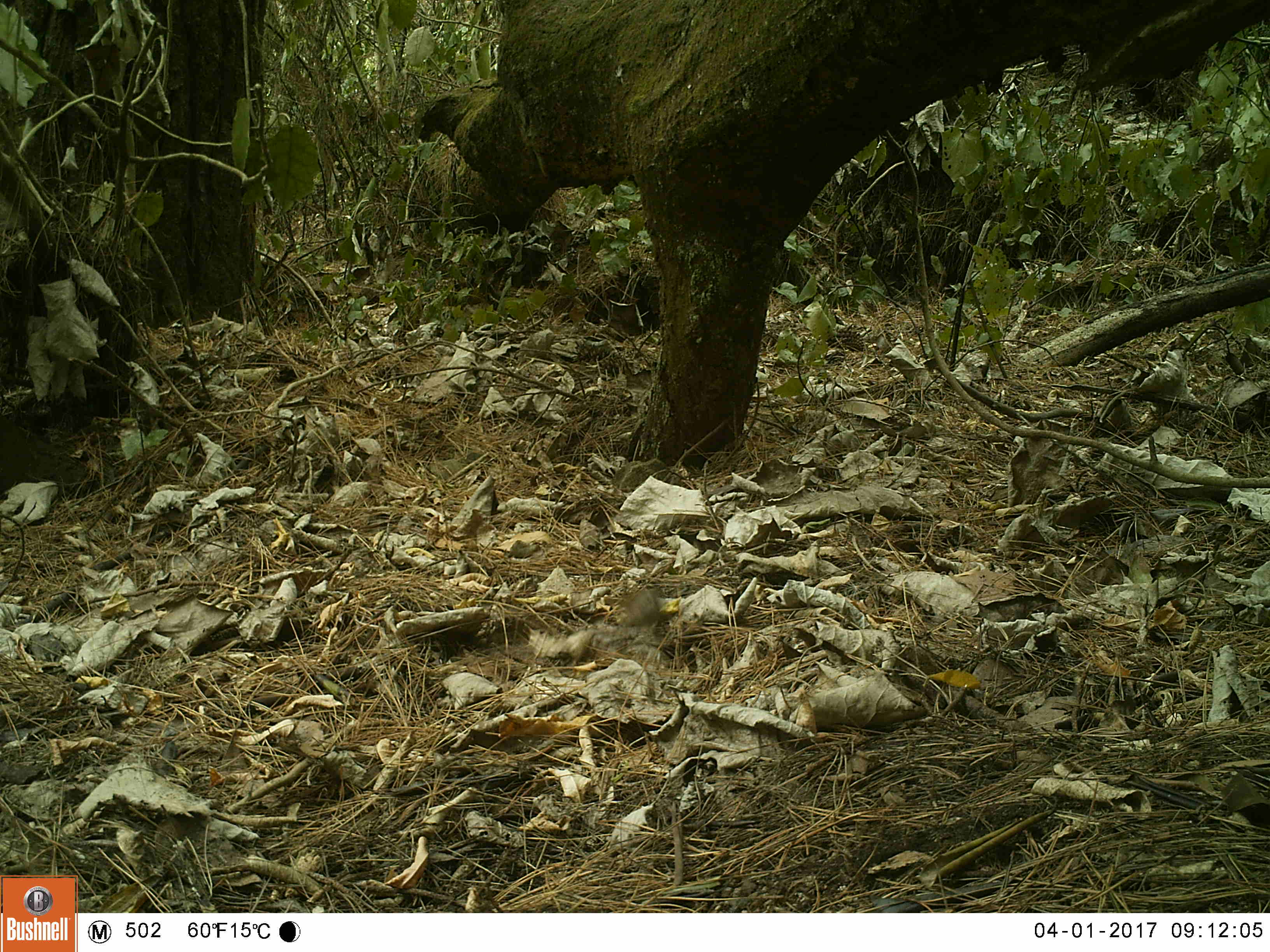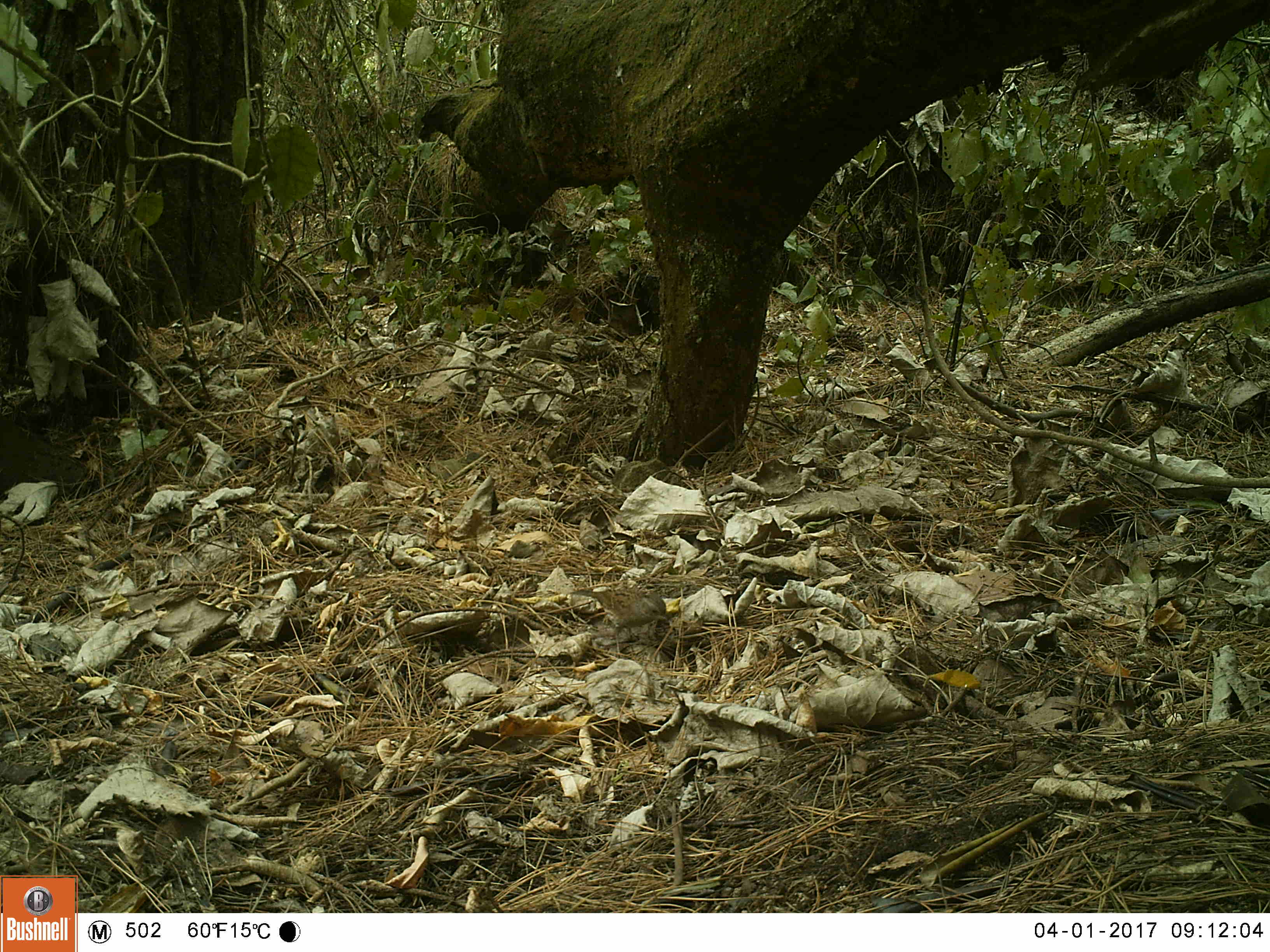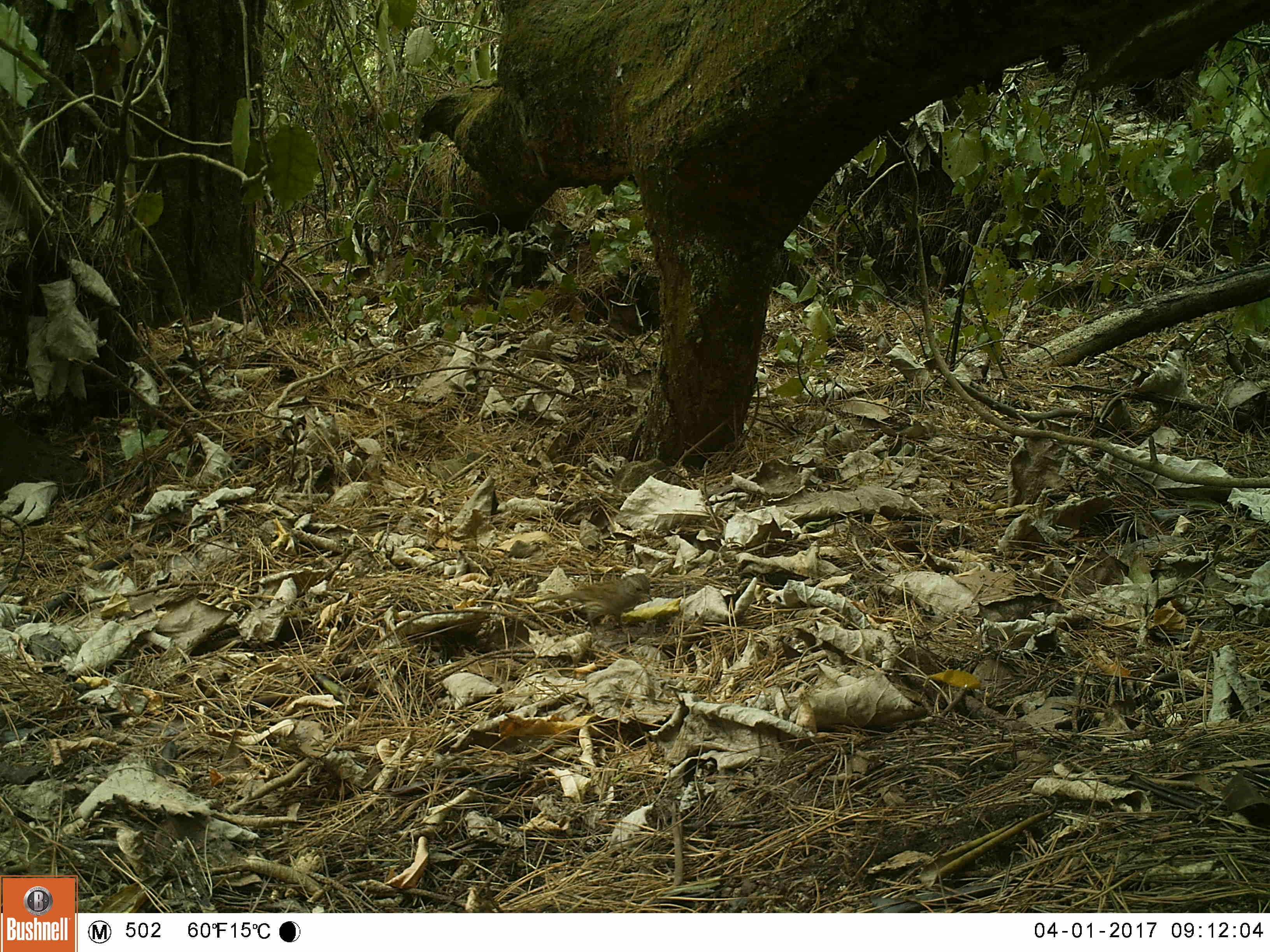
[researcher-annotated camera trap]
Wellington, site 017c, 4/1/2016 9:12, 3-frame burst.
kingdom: Animalia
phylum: Chordata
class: Aves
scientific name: Aves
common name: bird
Bird (Aves).